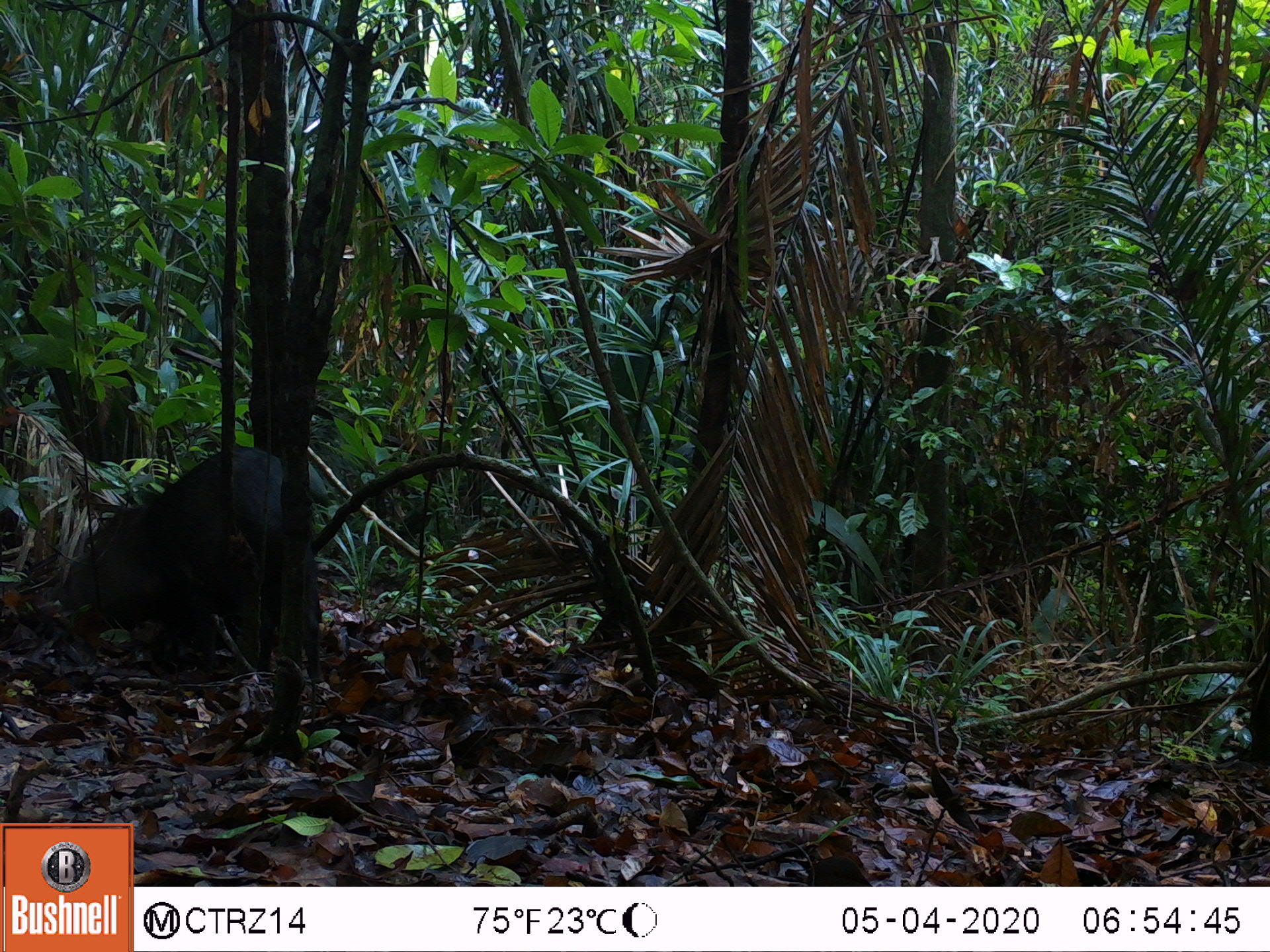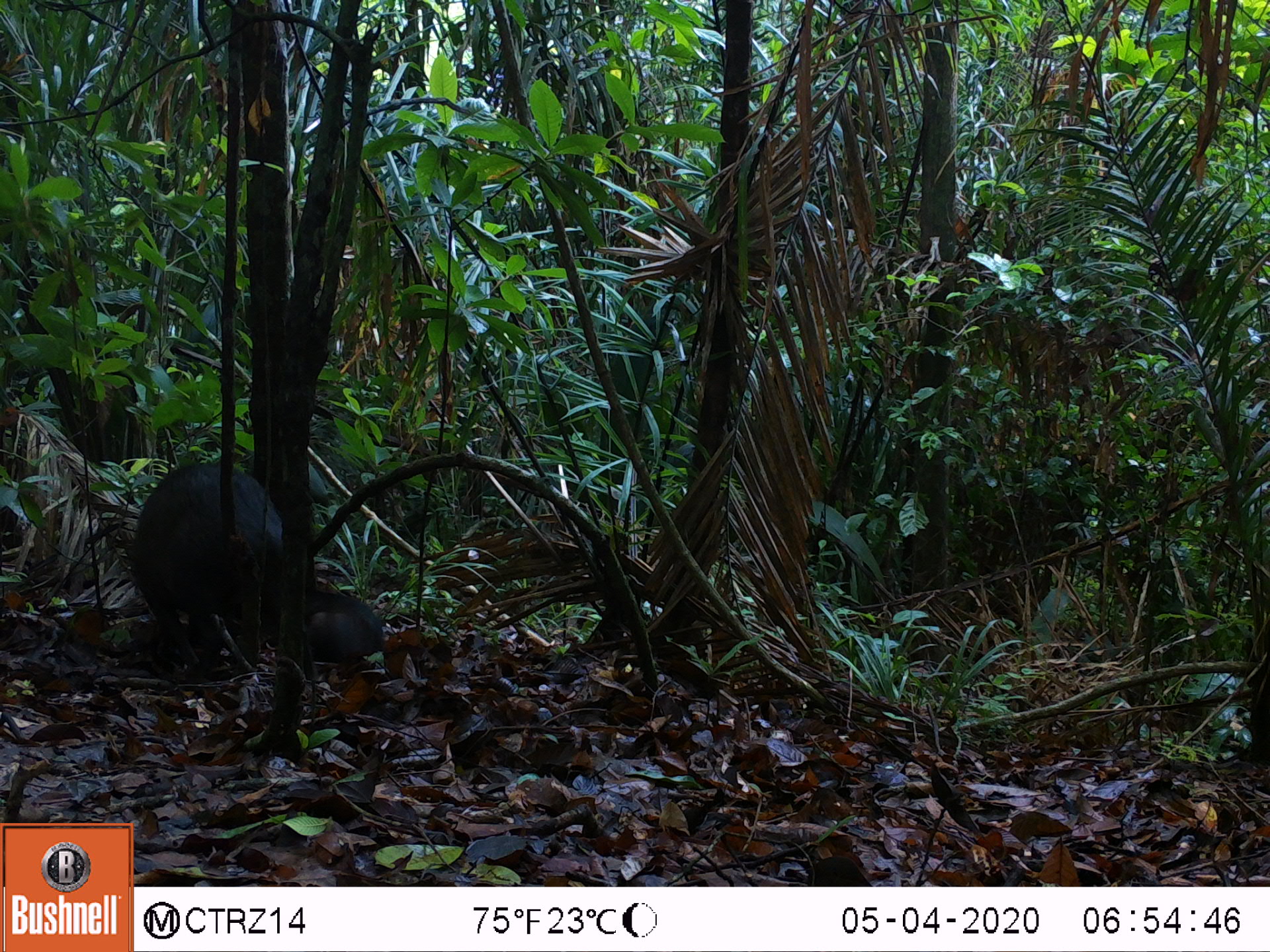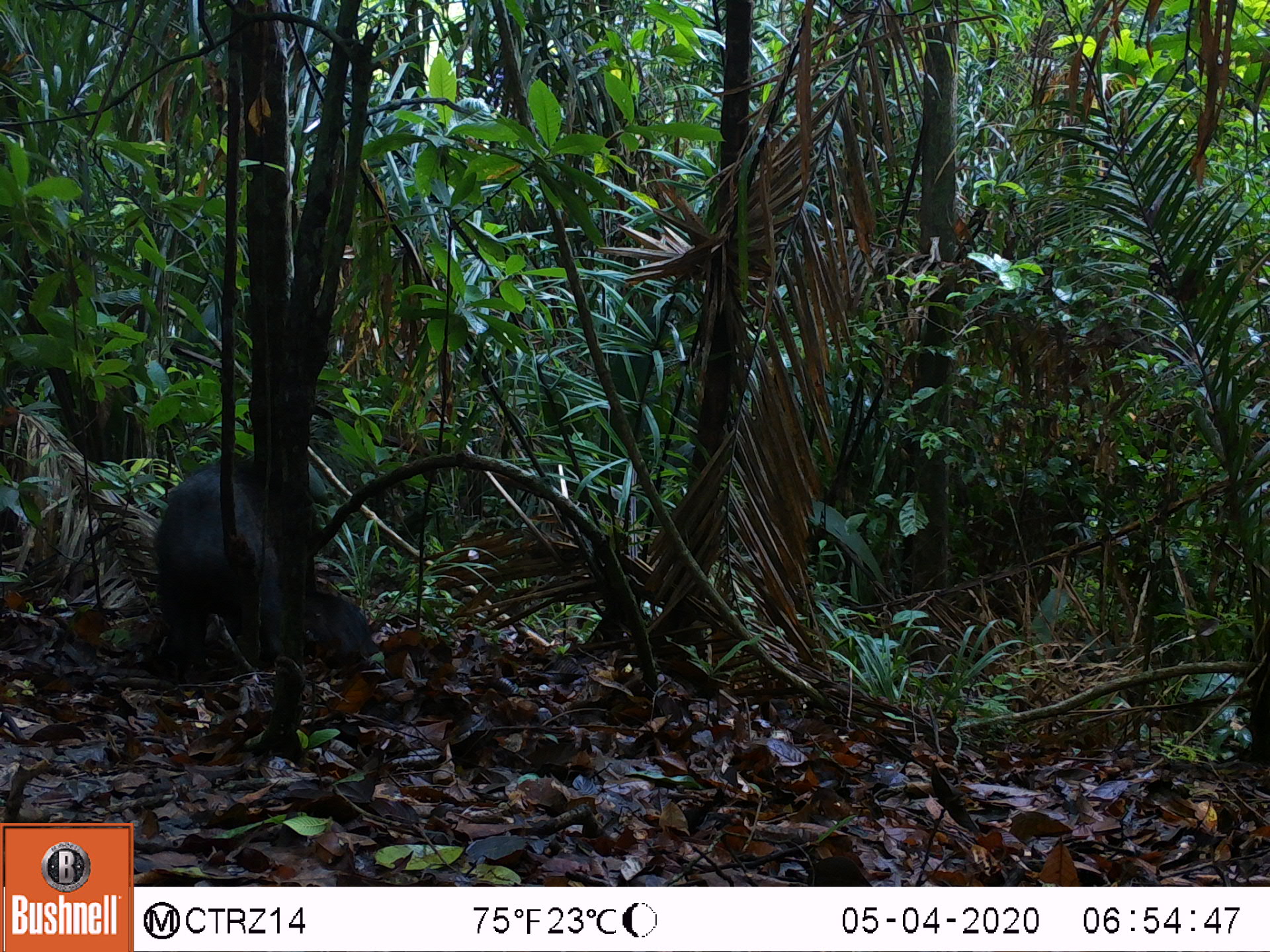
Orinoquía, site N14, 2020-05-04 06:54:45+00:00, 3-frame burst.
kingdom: Animalia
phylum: Chordata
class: Mammalia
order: Artiodactyla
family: Tayassuidae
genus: Pecari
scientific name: Pecari tajacu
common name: collared peccary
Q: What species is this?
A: Collared peccary (Pecari tajacu).